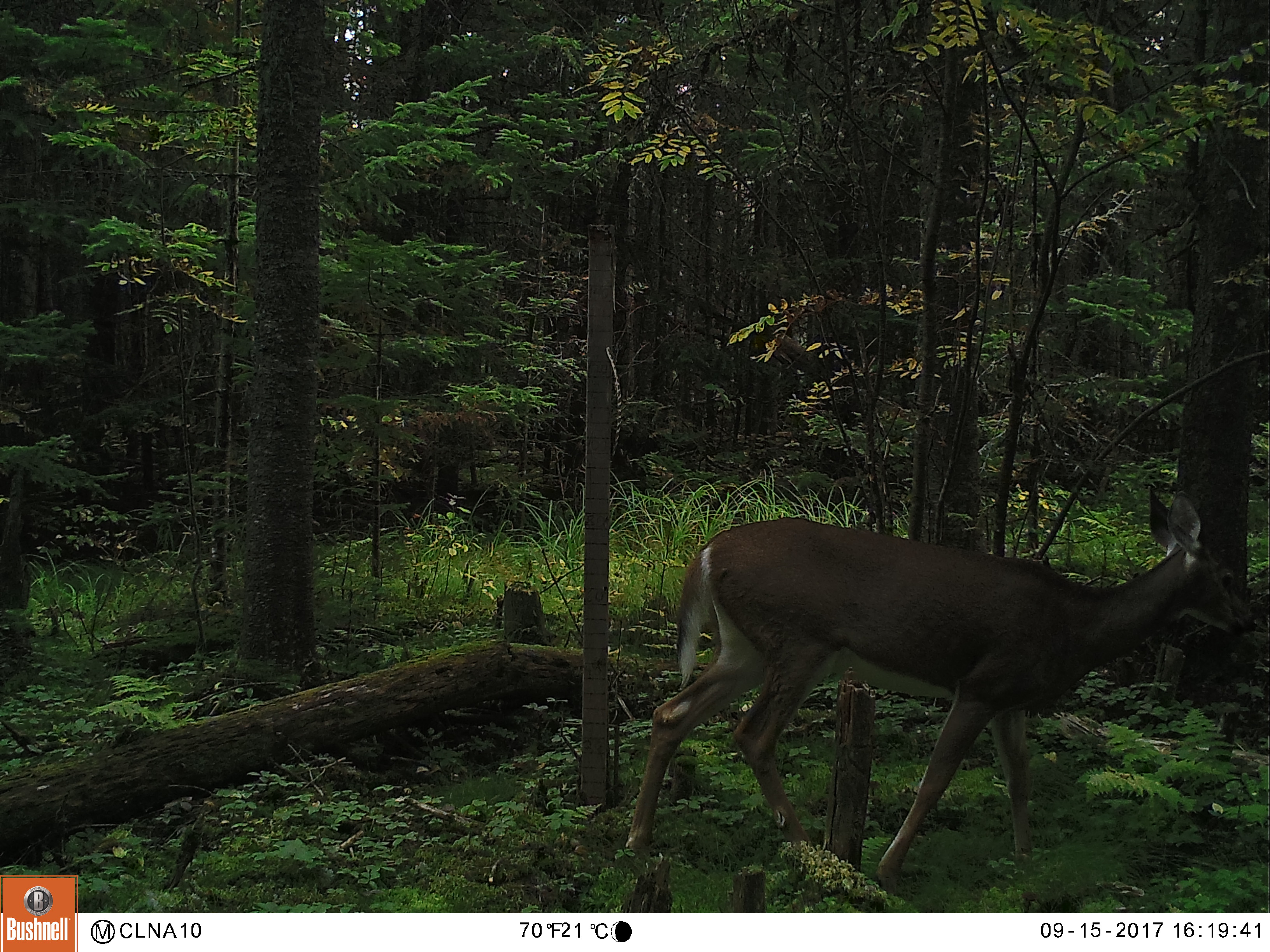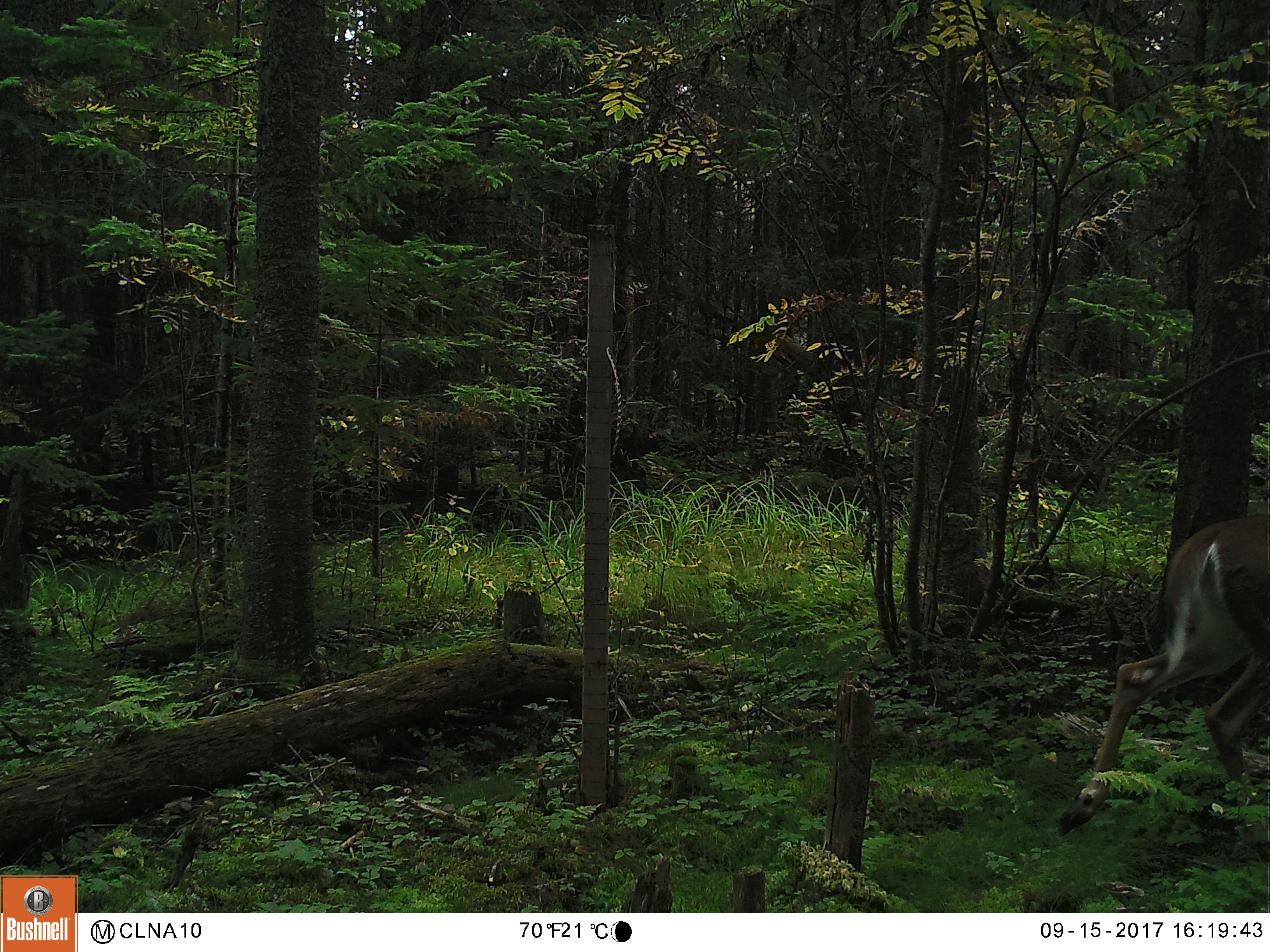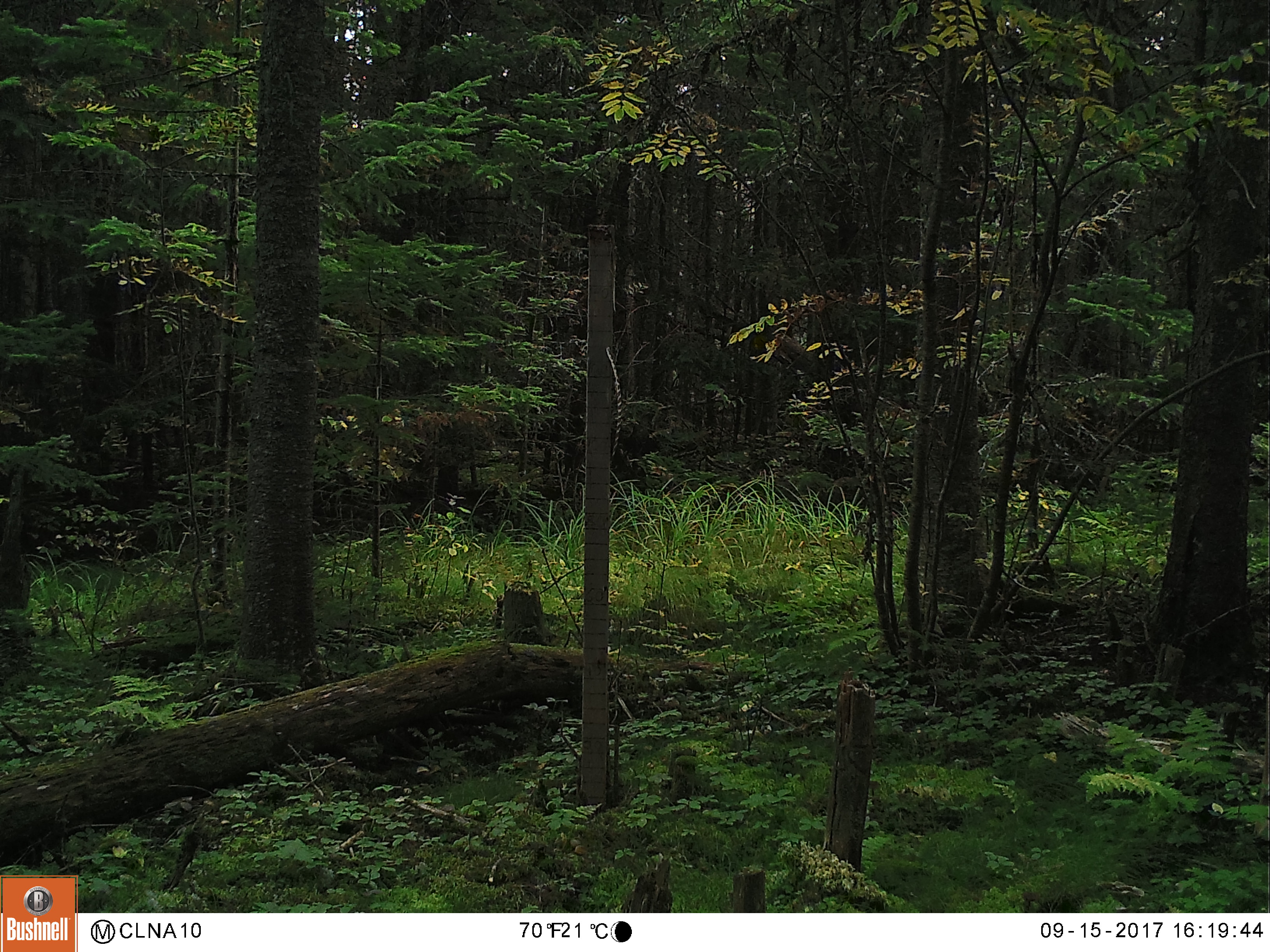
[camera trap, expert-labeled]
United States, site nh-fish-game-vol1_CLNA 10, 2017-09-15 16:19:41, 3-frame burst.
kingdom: Animalia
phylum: Chordata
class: Mammalia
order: Artiodactyla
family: Cervidae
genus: Odocoileus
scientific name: Odocoileus virginianus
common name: white-tailed deer